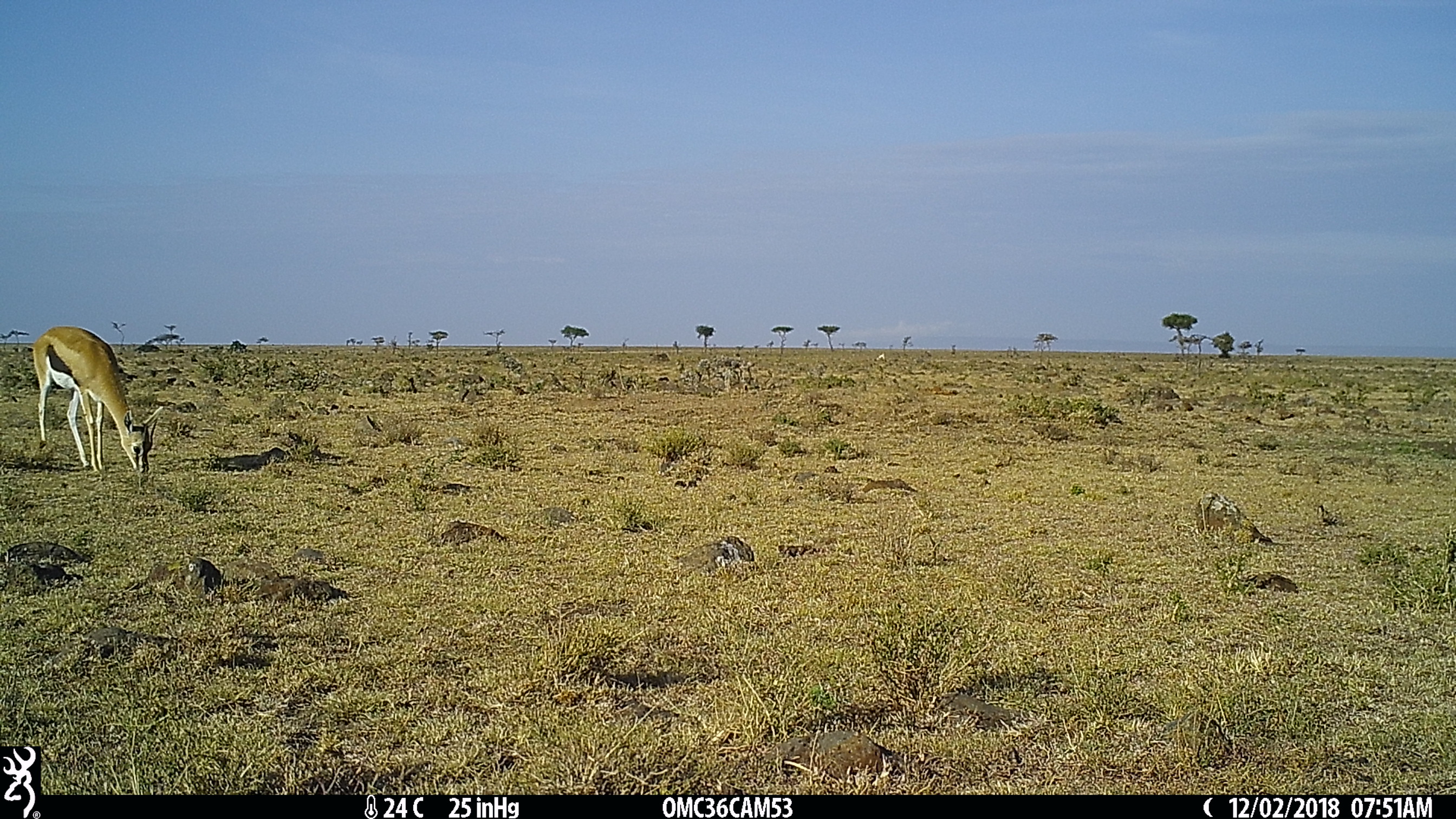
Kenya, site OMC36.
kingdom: Animalia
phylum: Chordata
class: Mammalia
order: Artiodactyla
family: Bovidae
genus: Eudorcas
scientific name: Eudorcas thomsonii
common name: thomon's gazelle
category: gazelle thomsons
Gazelle thomsons (thomon's gazelle) (Eudorcas thomsonii).